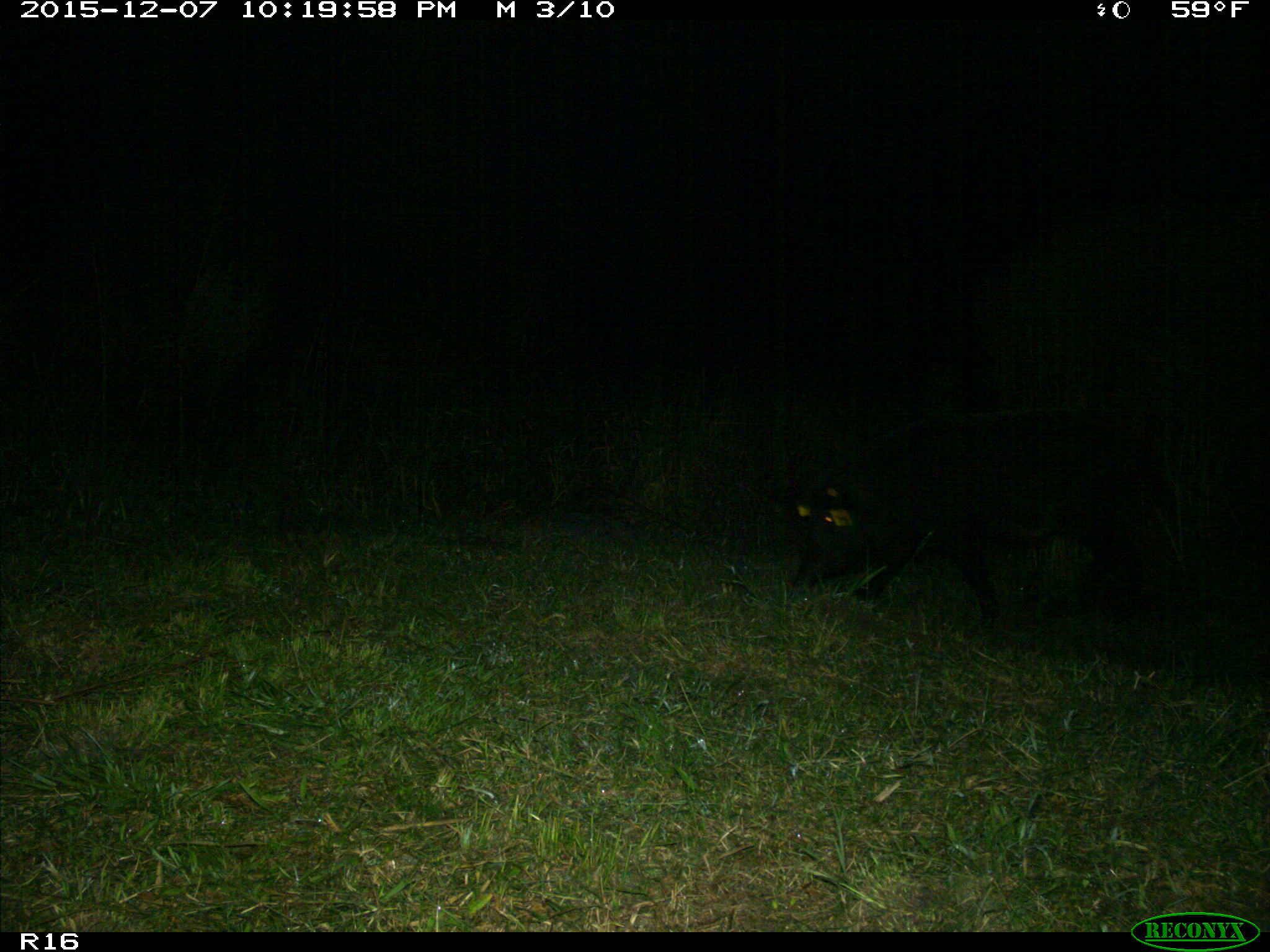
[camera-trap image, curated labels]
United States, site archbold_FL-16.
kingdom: Animalia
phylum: Chordata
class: Mammalia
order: Artiodactyla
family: Suidae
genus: Sus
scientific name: Sus scrofa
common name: wild boar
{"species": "Sus scrofa (wild boar)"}